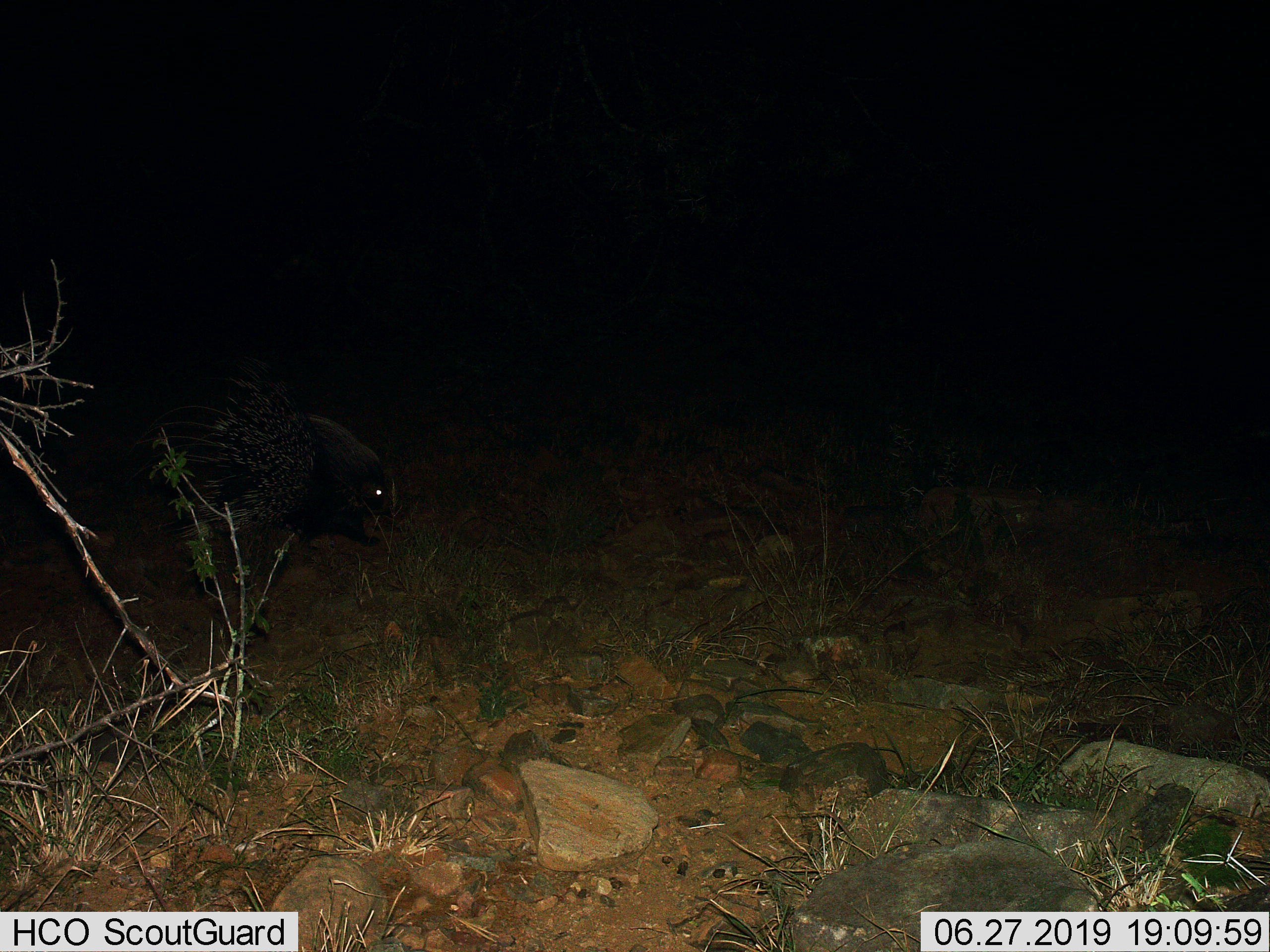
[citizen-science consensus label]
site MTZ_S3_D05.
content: unidentified animal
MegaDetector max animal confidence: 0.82